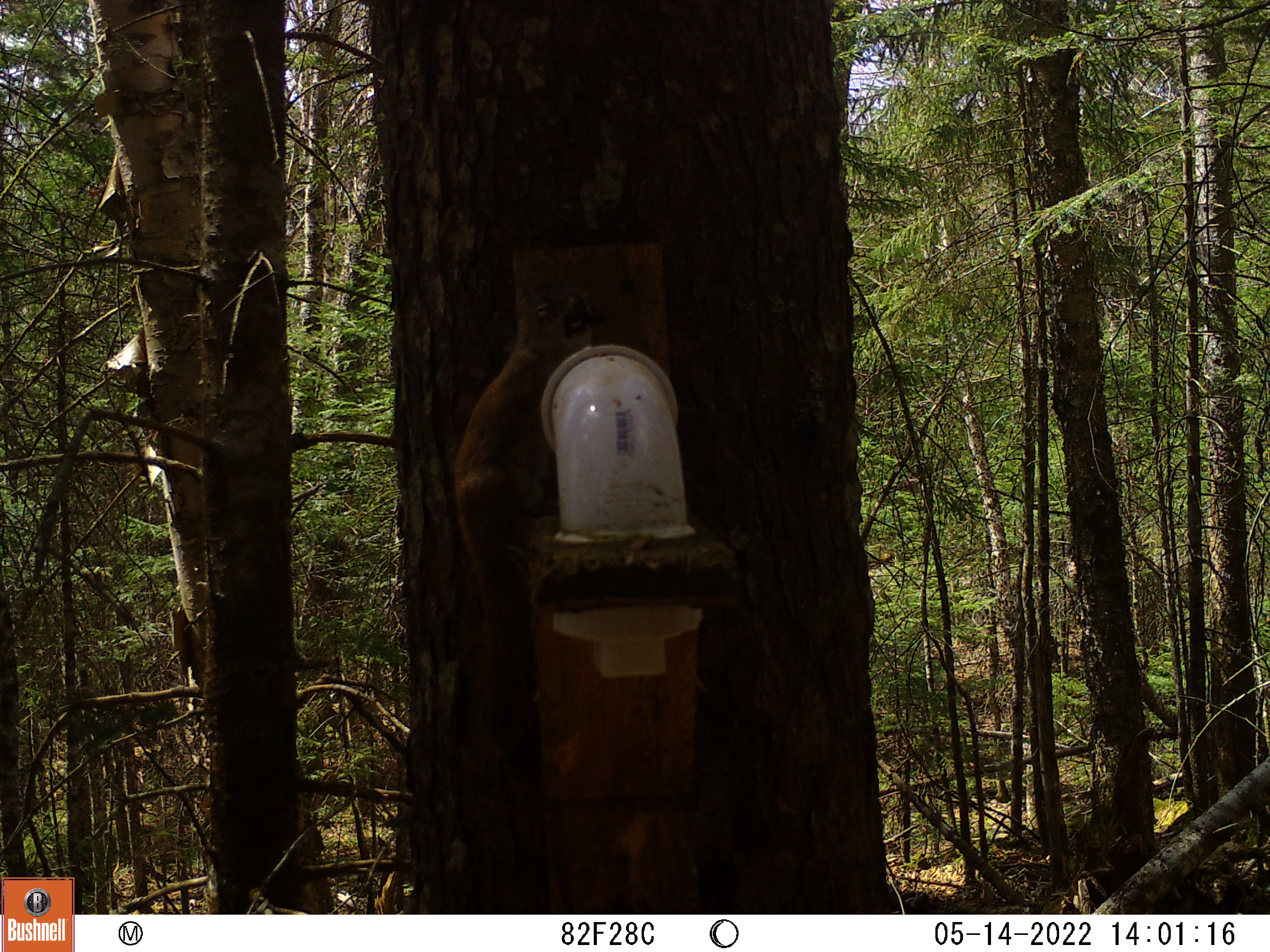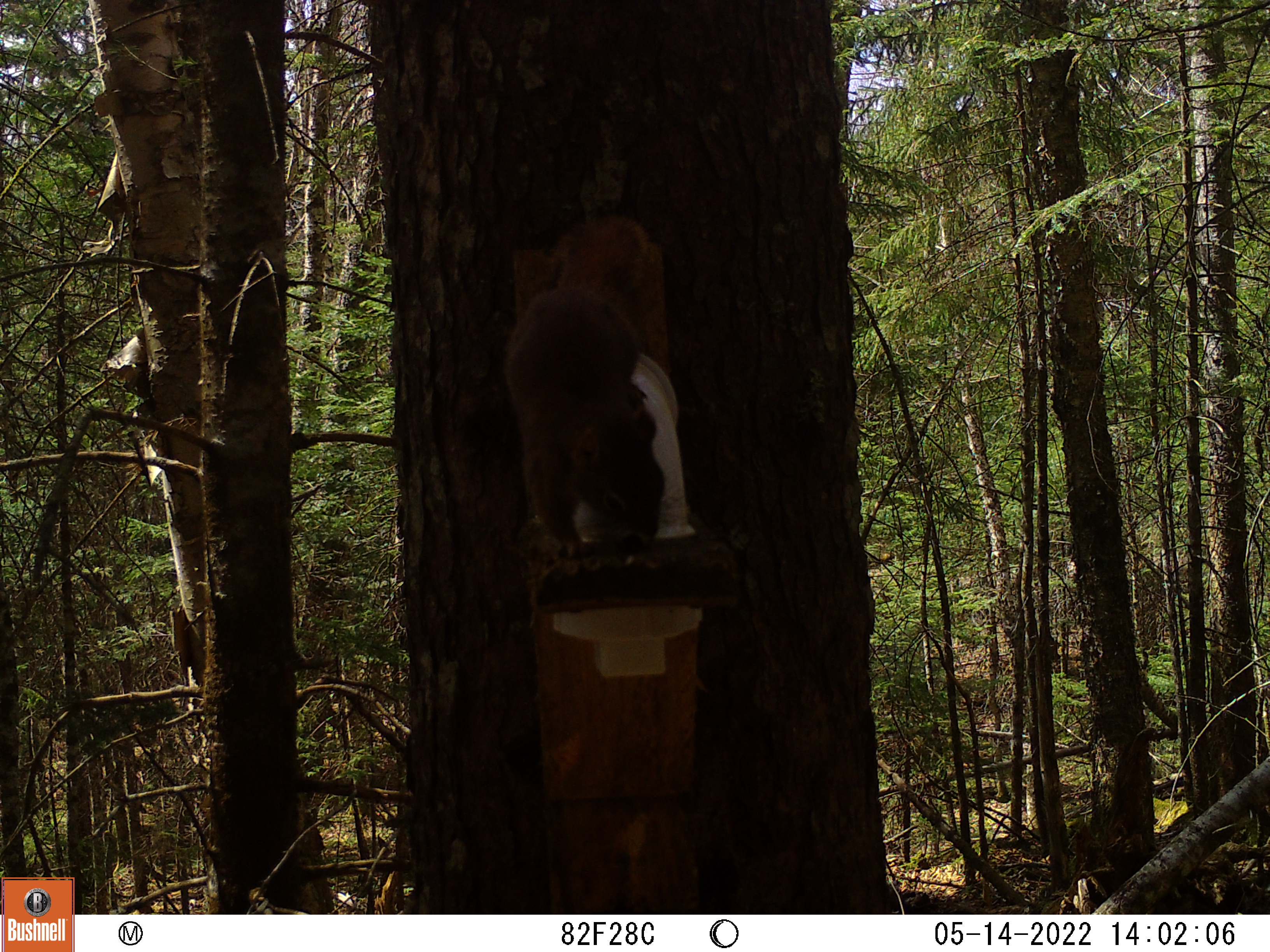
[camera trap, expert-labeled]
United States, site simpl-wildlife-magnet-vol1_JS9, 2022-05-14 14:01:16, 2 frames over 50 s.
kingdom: Animalia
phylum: Chordata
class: Mammalia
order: Rodentia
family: Sciuridae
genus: Tamiasciurus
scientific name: Tamiasciurus hudsonicus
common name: red squirrel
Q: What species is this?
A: Red squirrel (Tamiasciurus hudsonicus).